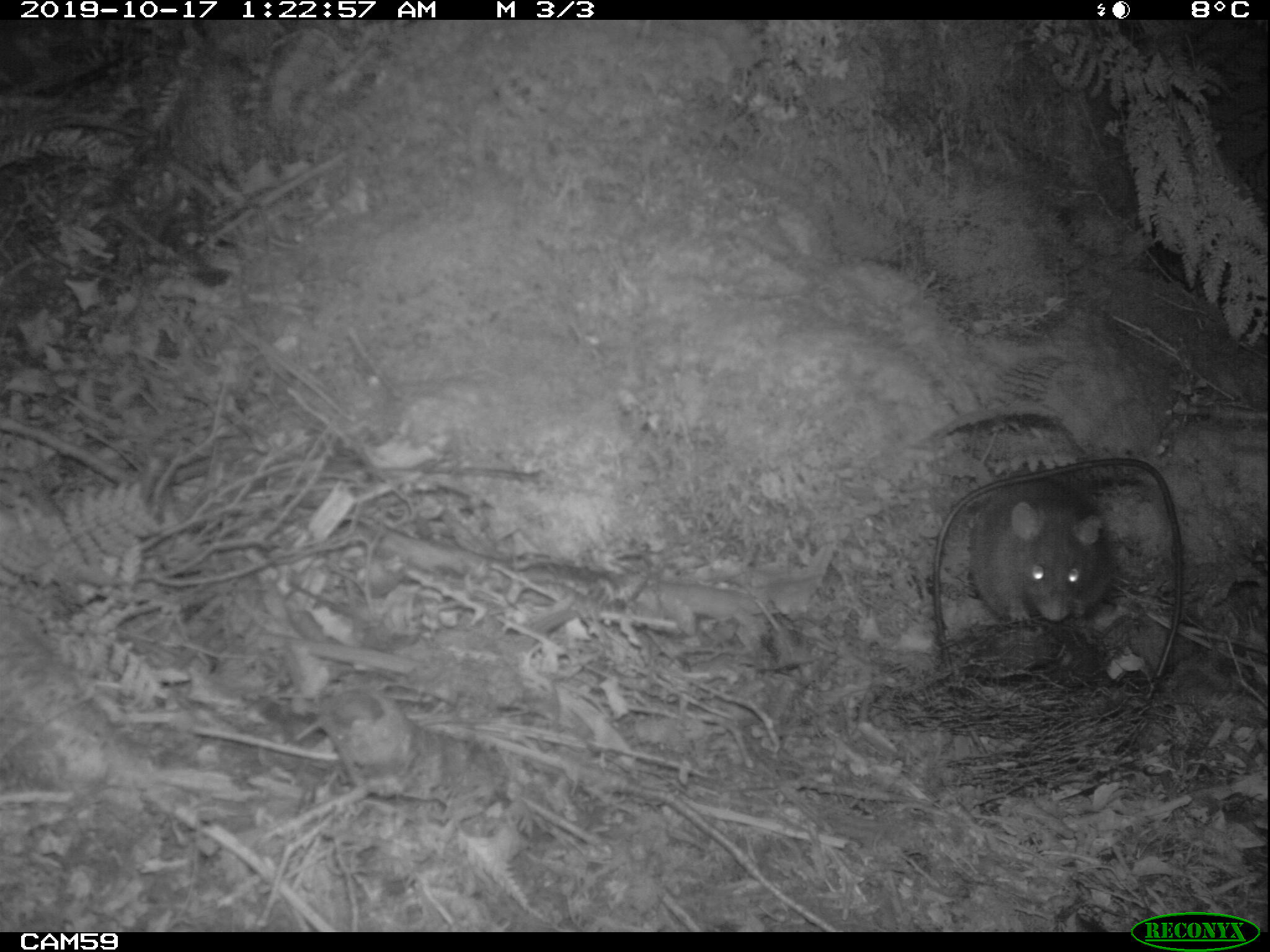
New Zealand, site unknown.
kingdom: Animalia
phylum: Chordata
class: Mammalia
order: Rodentia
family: Muridae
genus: Rattus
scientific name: Rattus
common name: rat